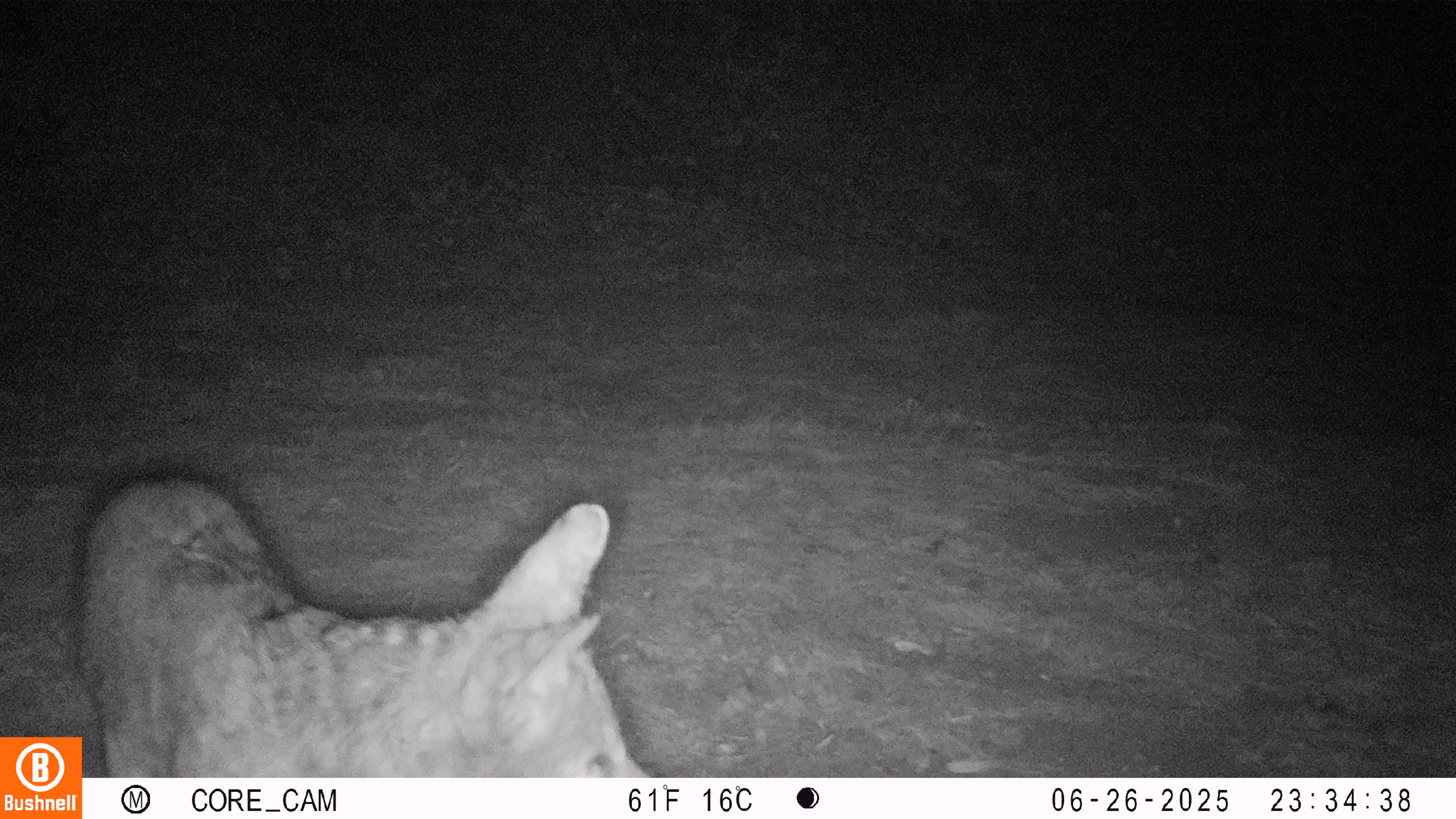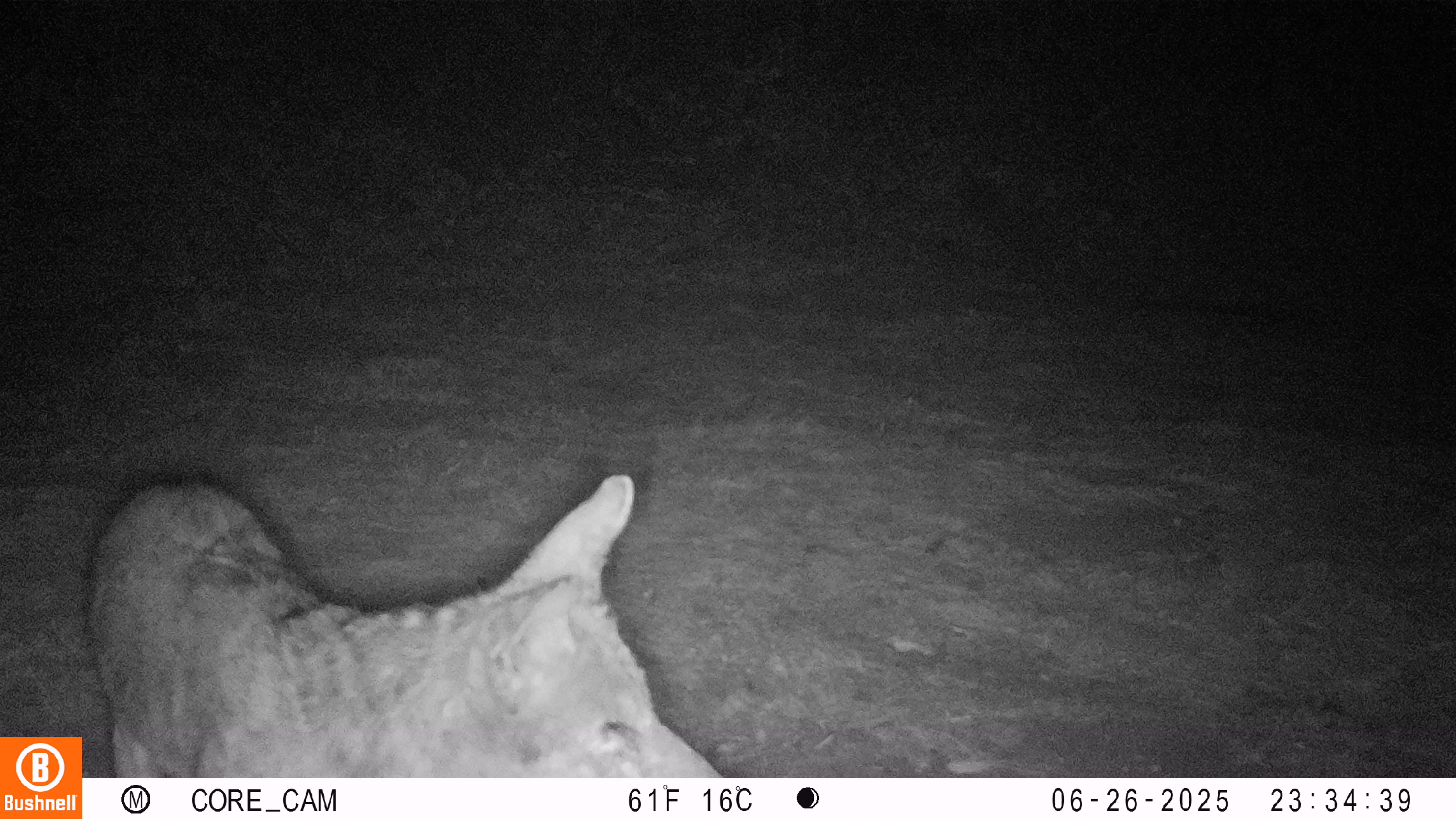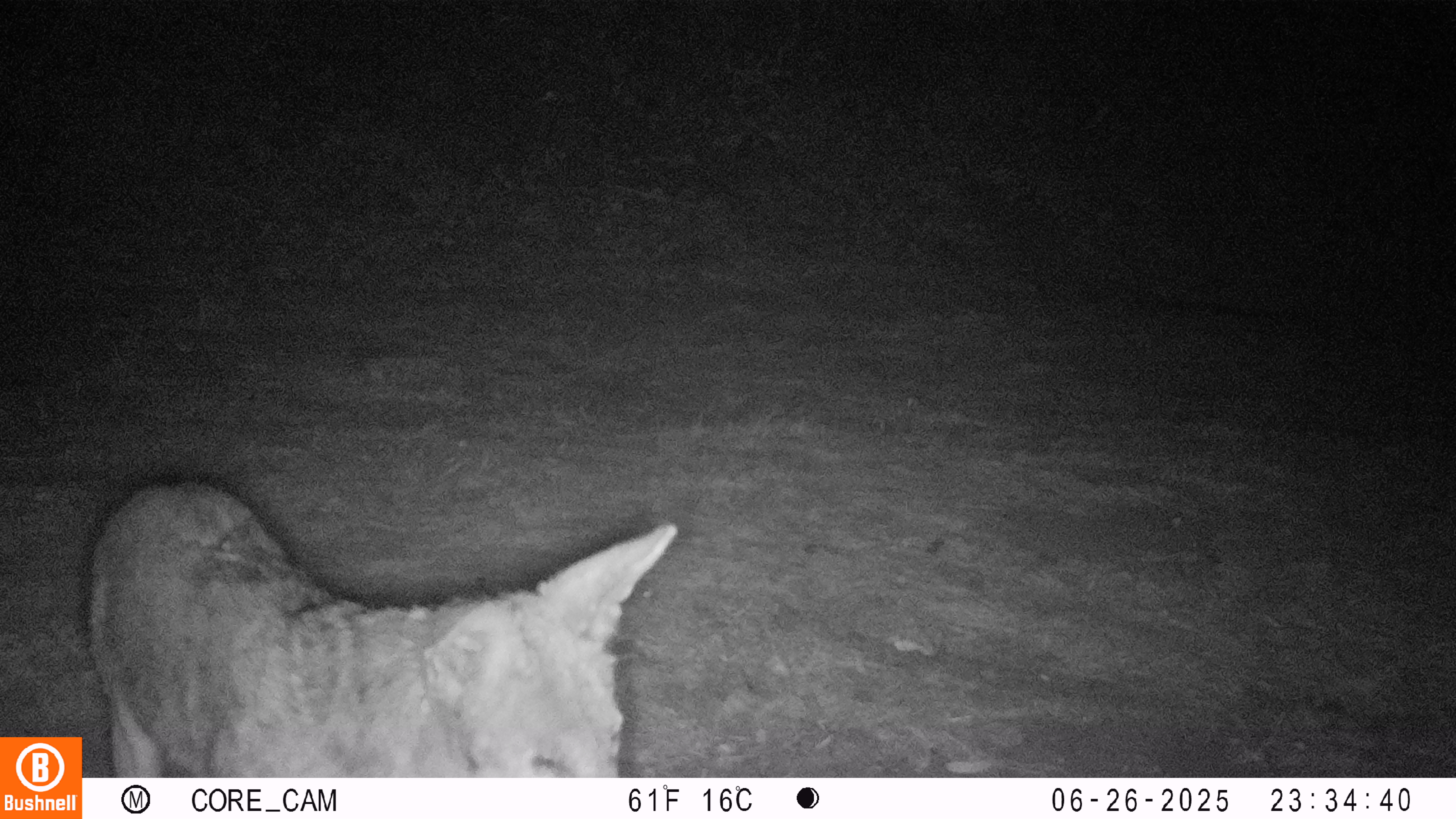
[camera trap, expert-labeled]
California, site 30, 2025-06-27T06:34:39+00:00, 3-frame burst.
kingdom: Animalia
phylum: Chordata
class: Mammalia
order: Carnivora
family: Canidae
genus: Canis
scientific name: Canis latrans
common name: coyote